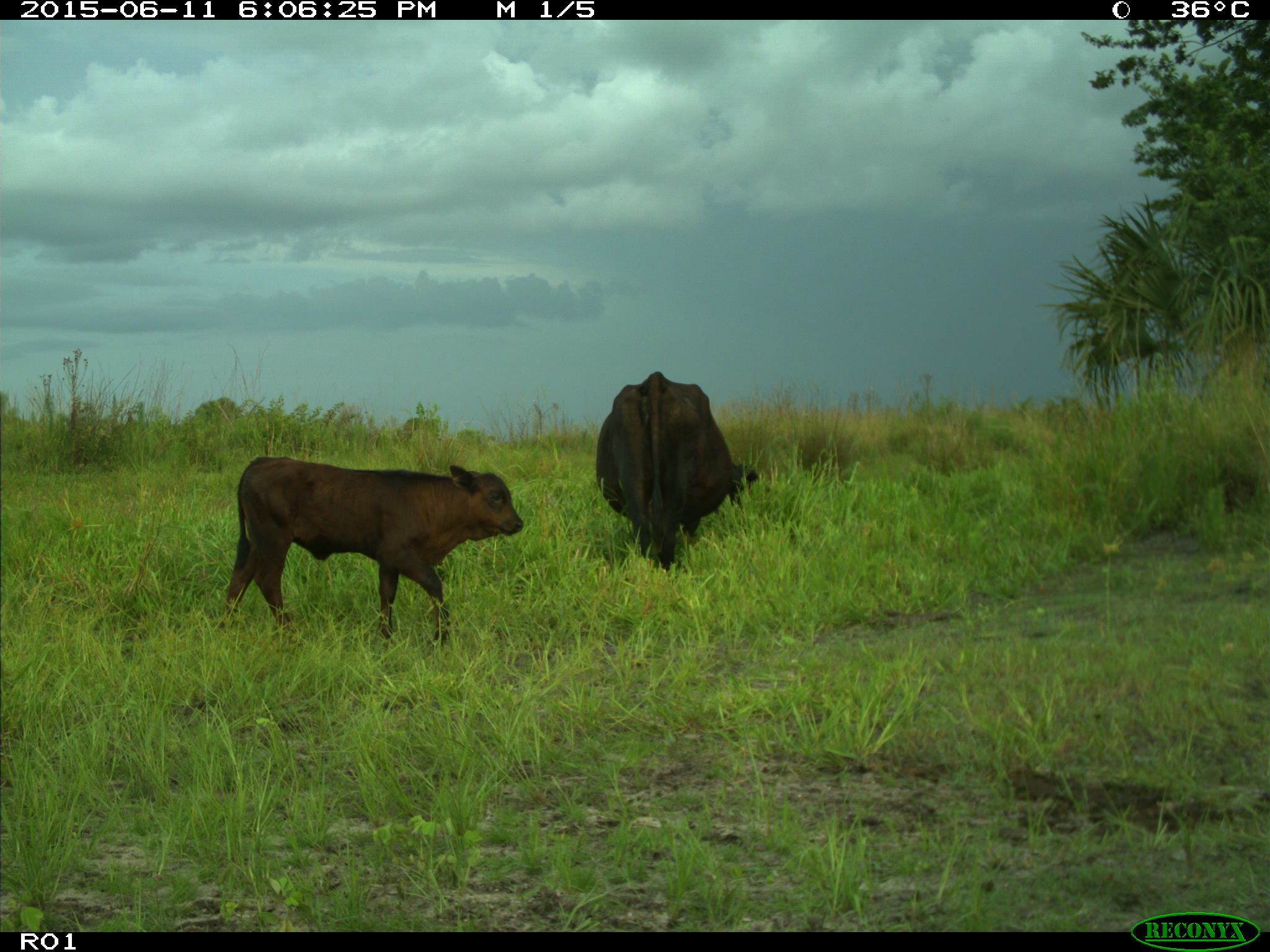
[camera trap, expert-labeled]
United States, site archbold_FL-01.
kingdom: Animalia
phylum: Chordata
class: Mammalia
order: Artiodactyla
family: Bovidae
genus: Bos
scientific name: Bos taurus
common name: domestic cow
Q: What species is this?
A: Bos taurus (domestic cow).